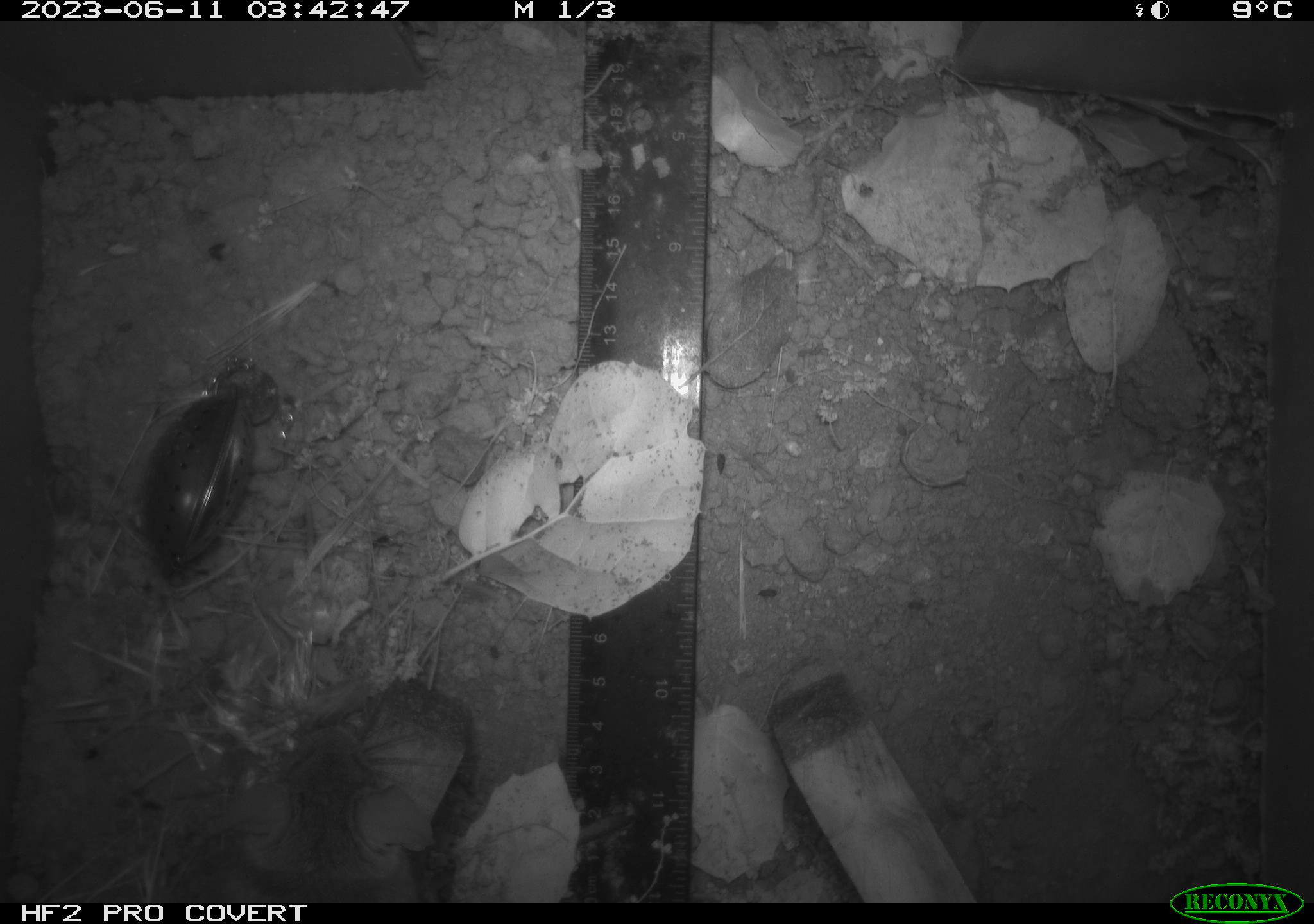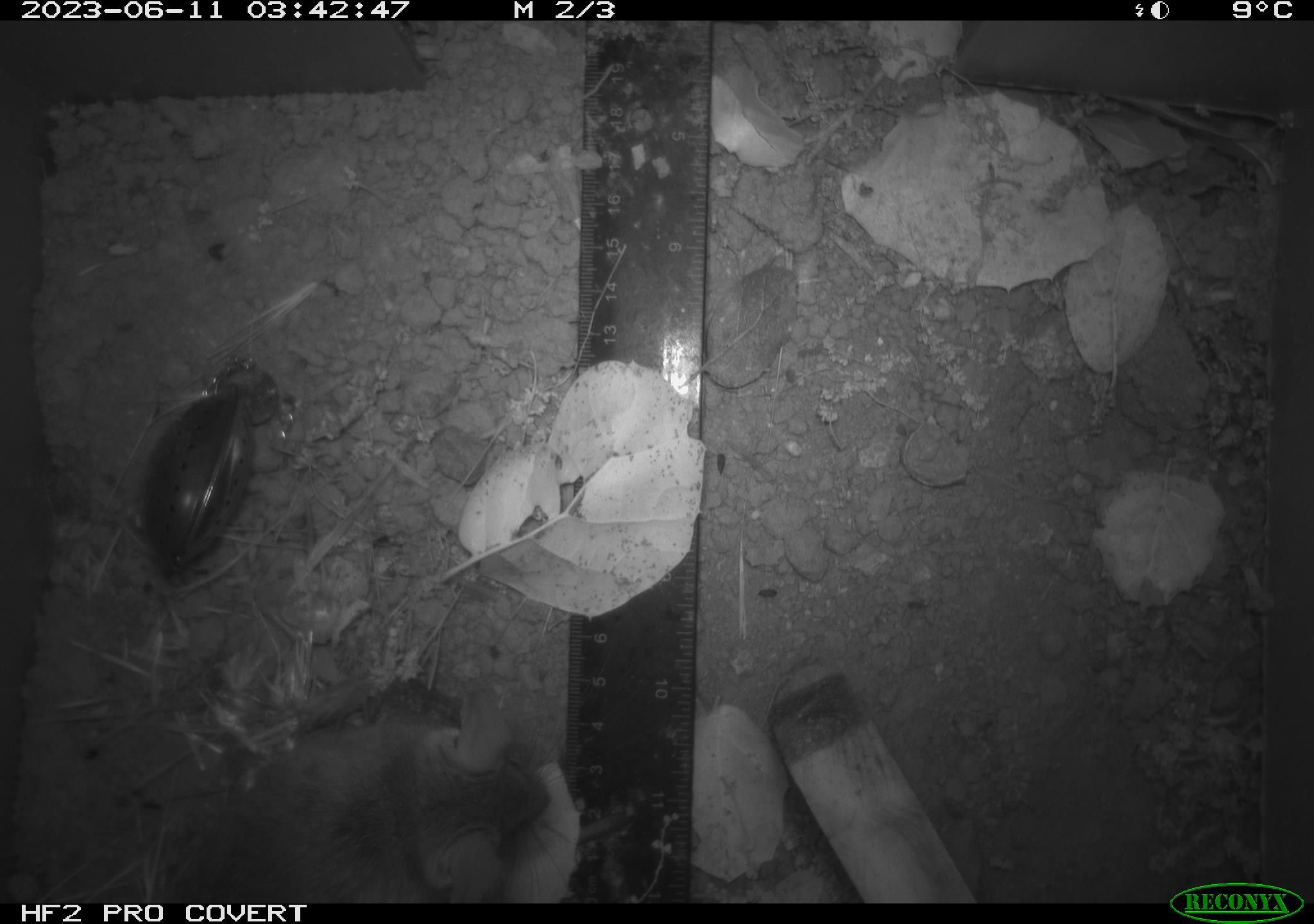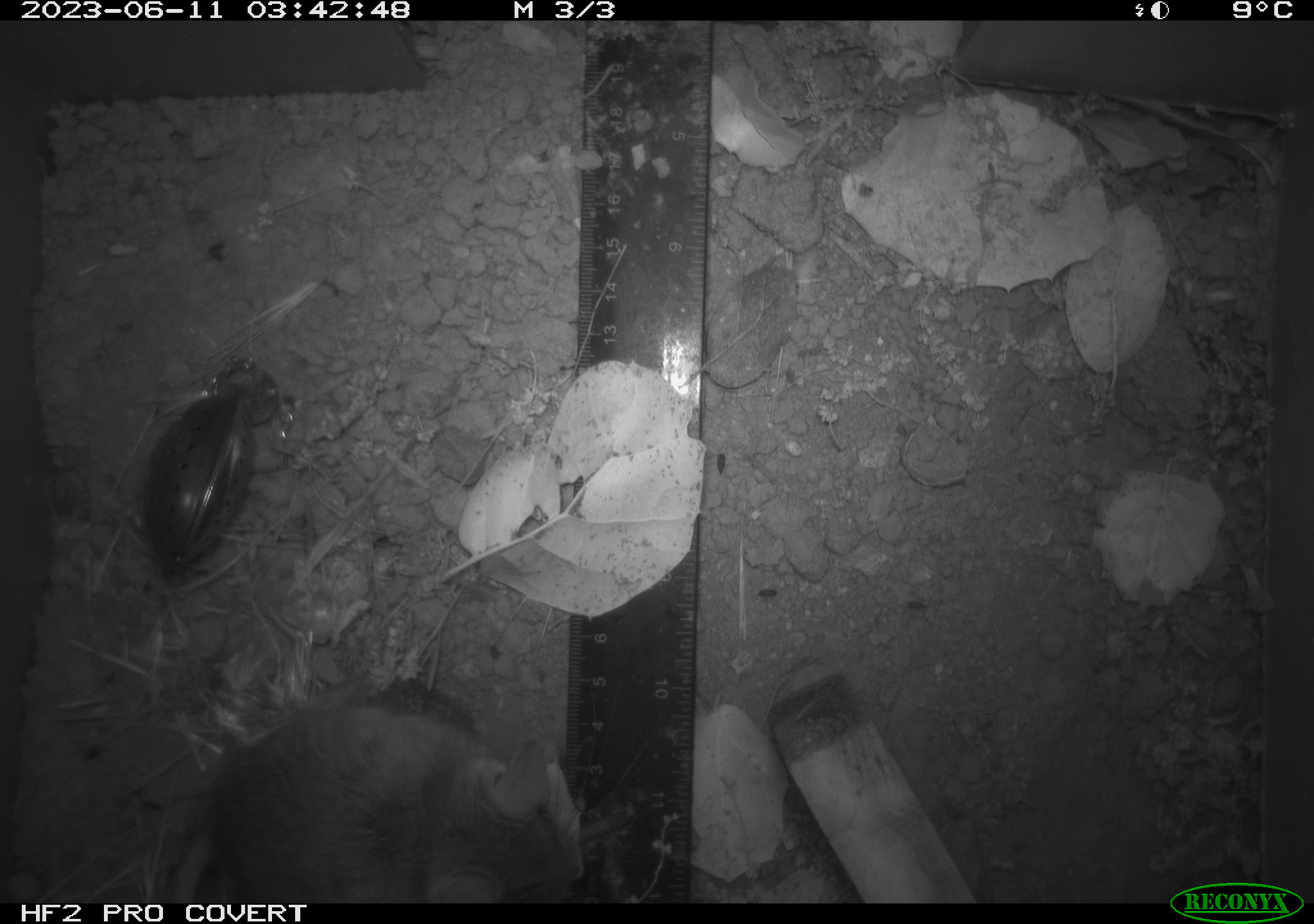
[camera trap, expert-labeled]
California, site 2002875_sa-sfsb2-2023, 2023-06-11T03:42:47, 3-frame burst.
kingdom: Animalia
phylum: Chordata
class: Mammalia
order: Rodentia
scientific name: Rodentia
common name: mouse species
Mouse species (Rodentia).